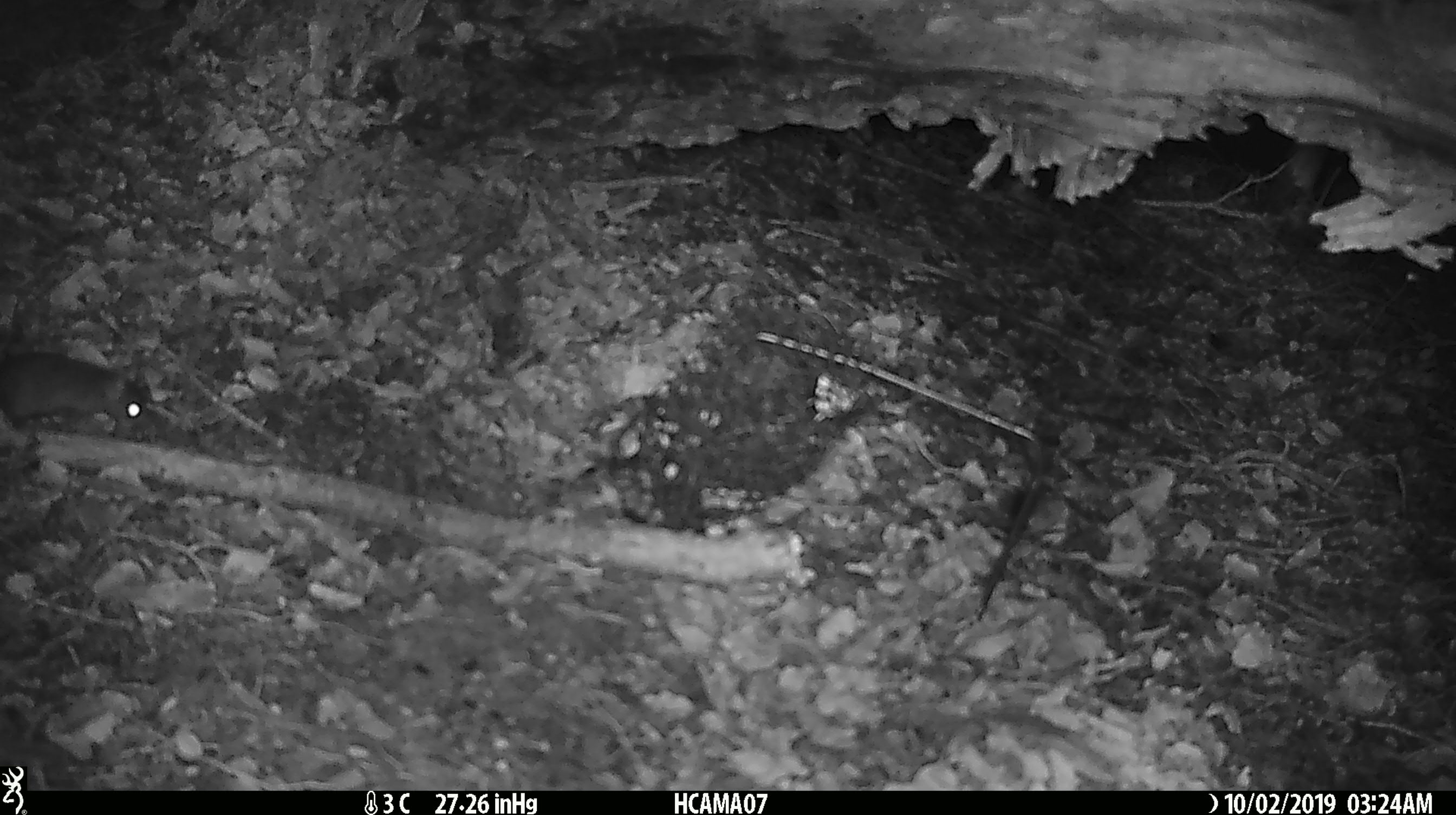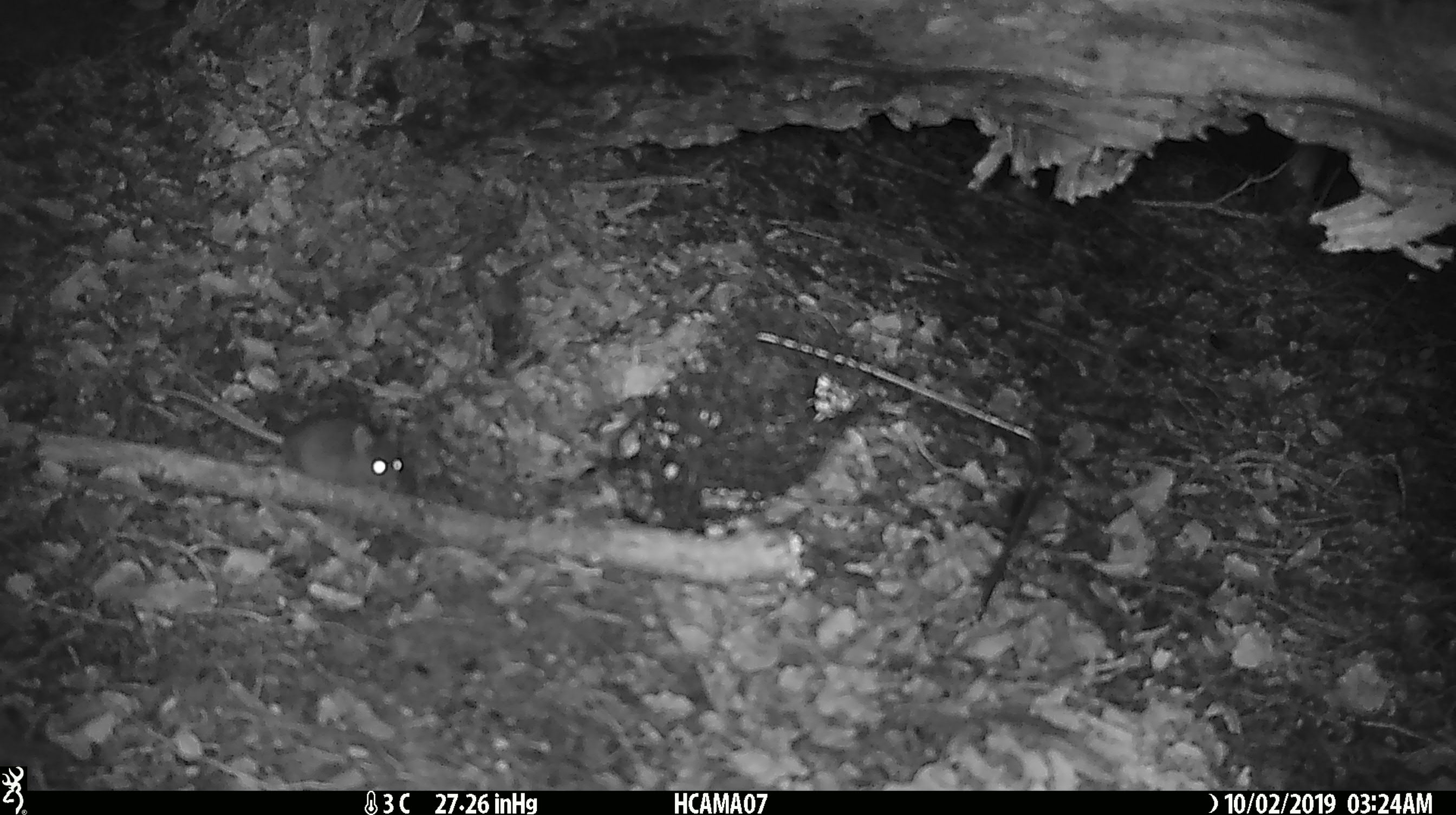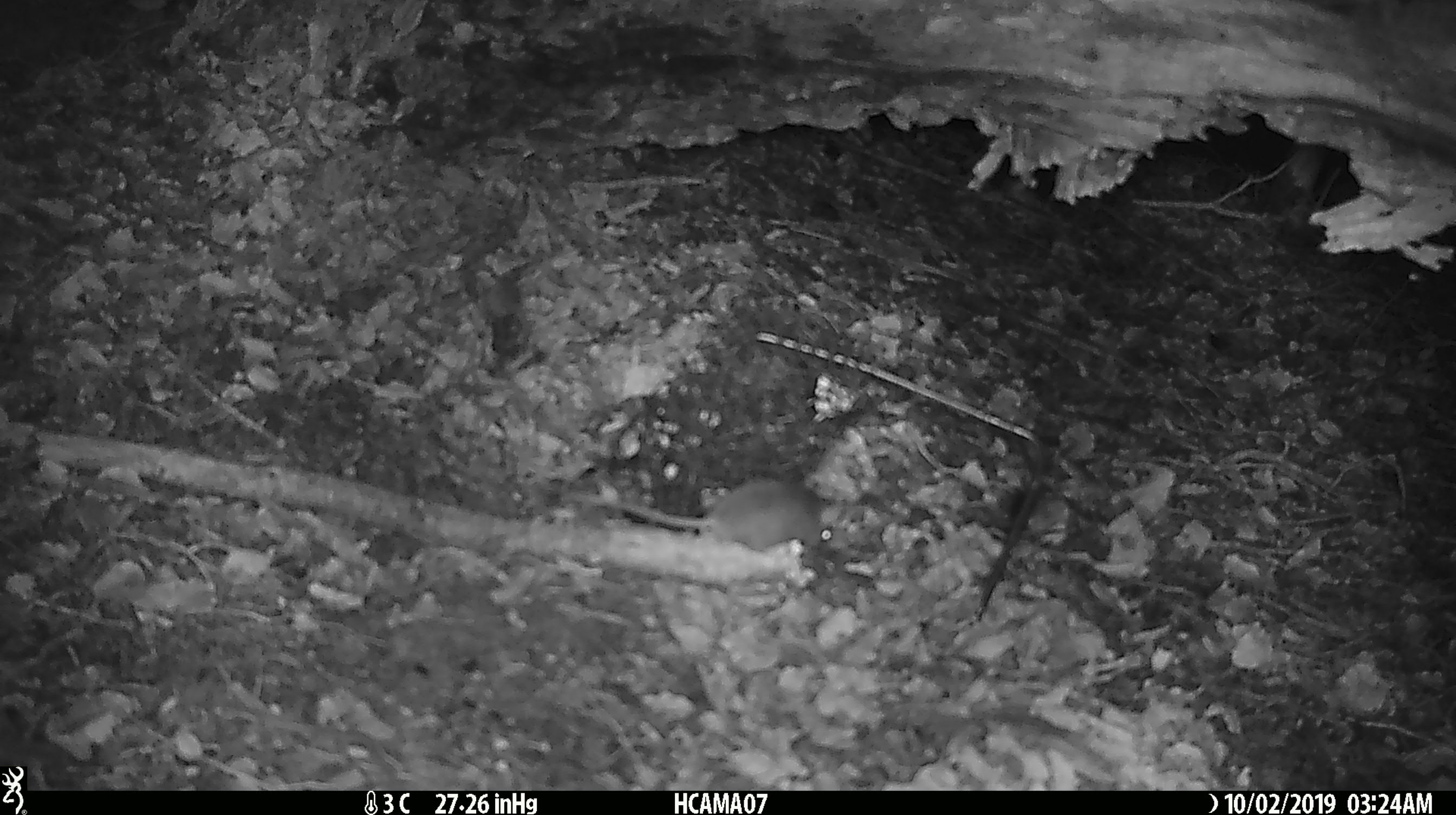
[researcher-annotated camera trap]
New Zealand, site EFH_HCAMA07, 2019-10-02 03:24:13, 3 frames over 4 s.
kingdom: Animalia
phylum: Chordata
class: Mammalia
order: Rodentia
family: Muridae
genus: Mus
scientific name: Mus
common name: mouse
Mouse (Mus).